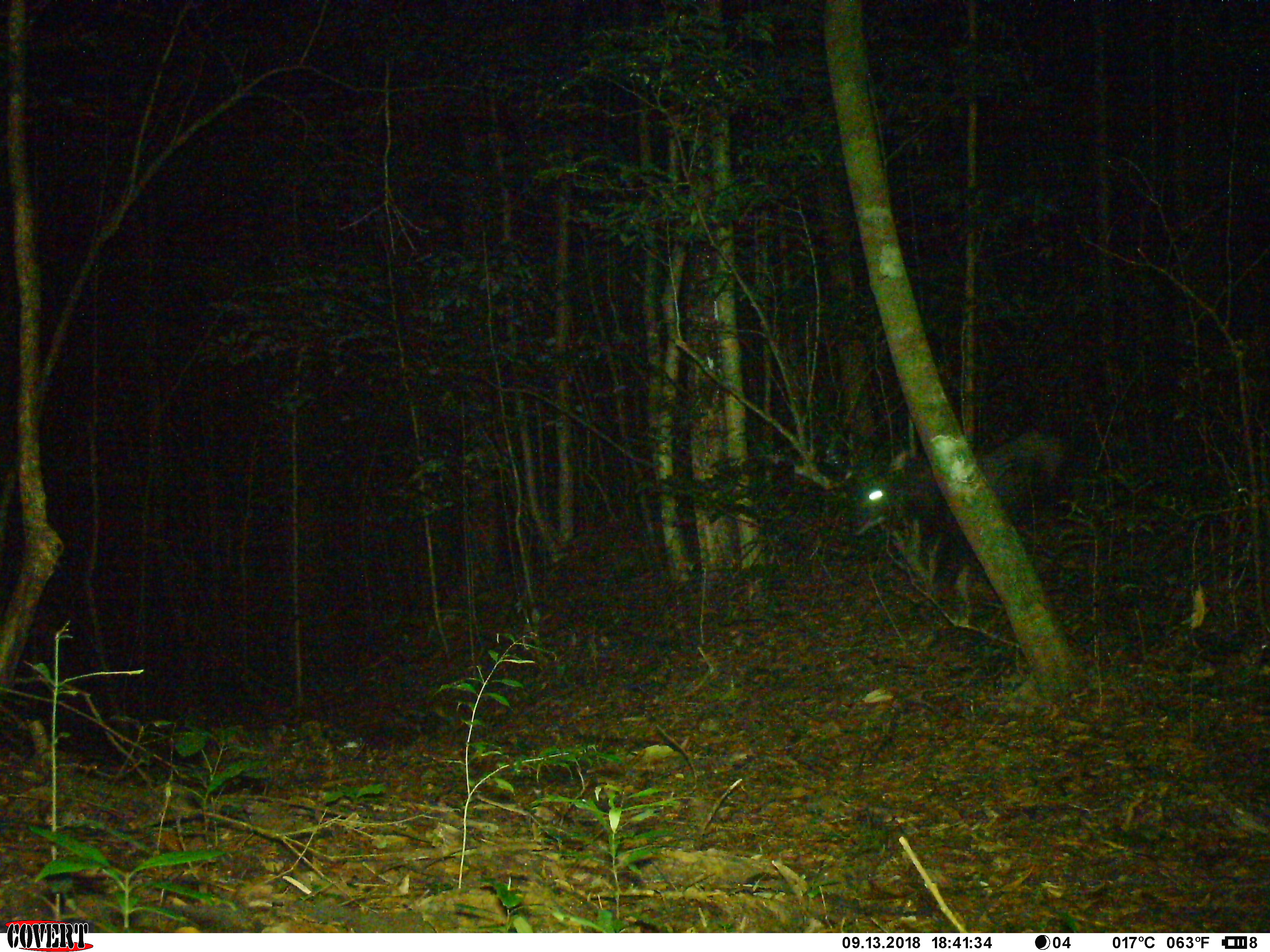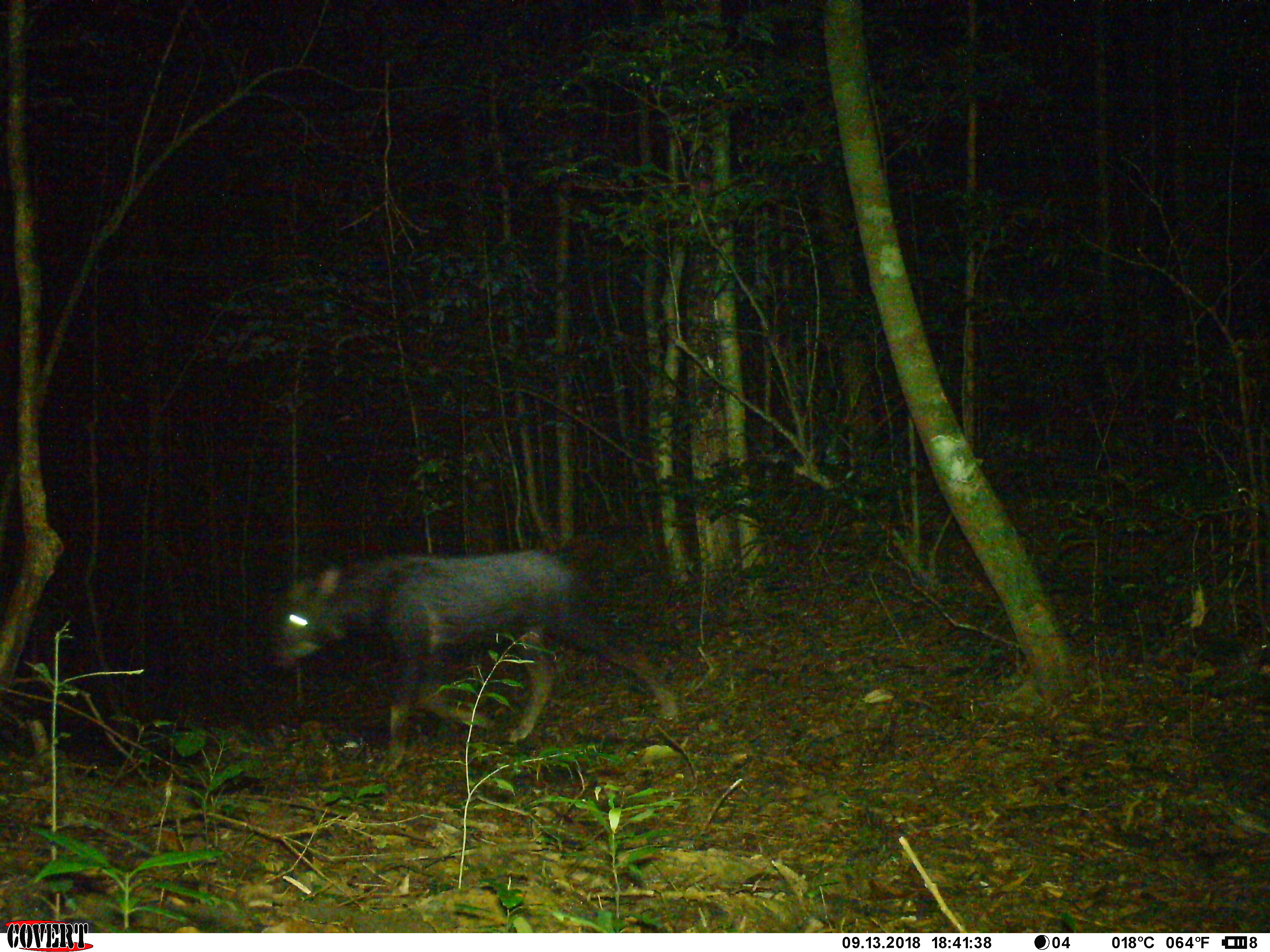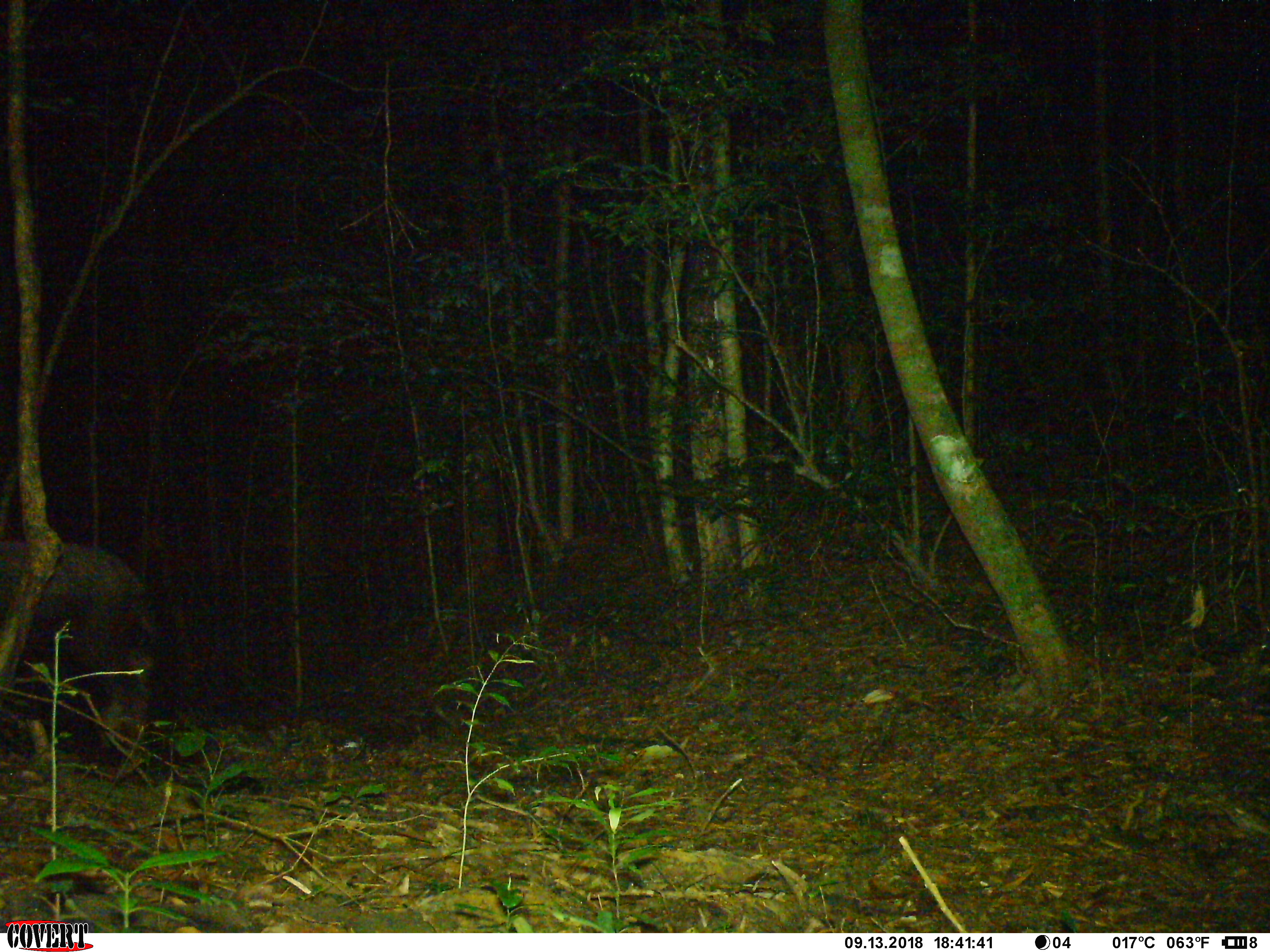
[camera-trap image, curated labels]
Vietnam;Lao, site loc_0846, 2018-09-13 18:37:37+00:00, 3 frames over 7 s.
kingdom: Animalia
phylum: Chordata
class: Mammalia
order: Artiodactyla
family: Bovidae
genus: Capricornis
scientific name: Capricornis sumatraensis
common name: chinese serow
Chinese serow (Capricornis sumatraensis). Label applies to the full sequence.